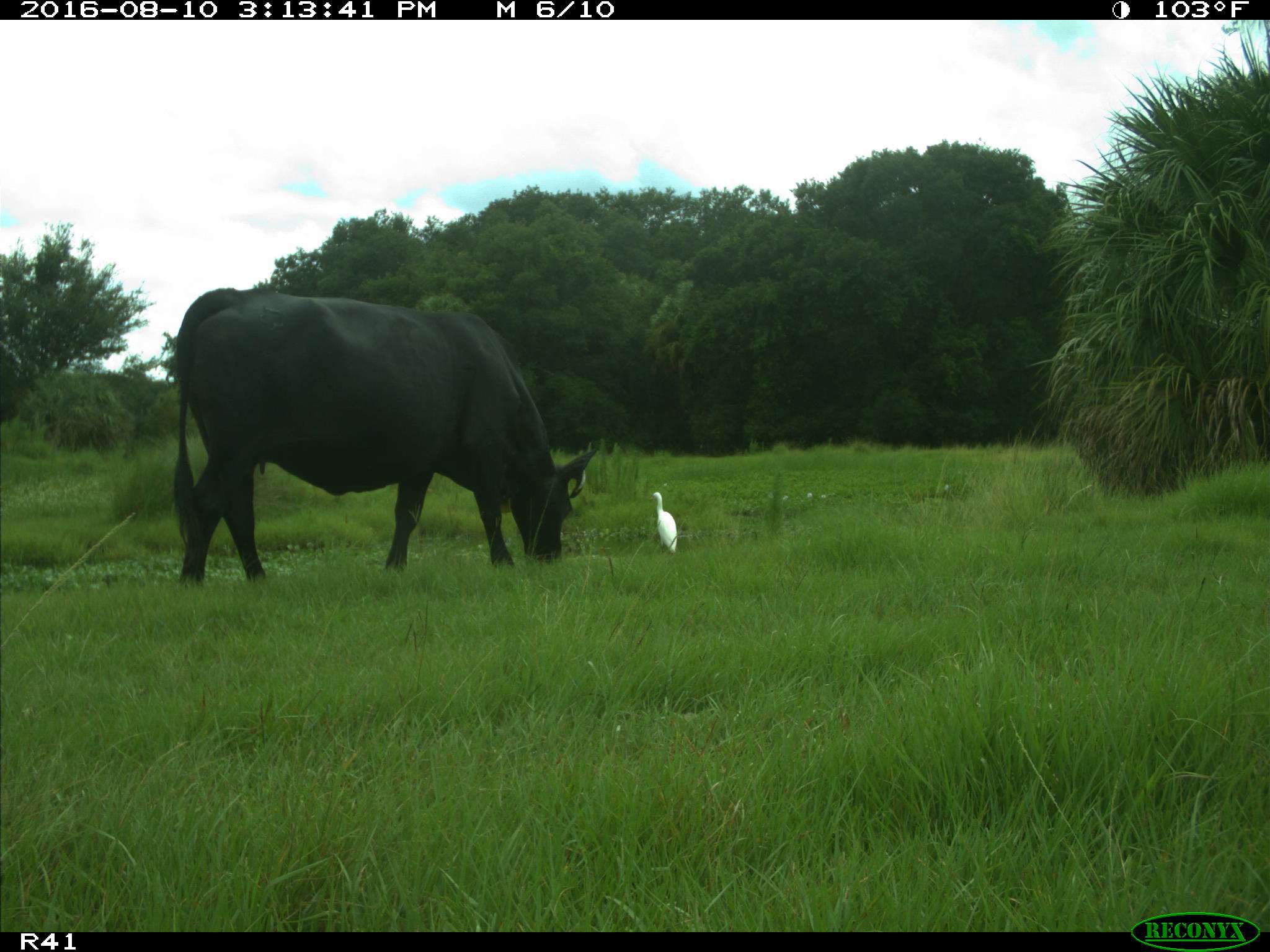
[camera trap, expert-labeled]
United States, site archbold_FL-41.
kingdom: Animalia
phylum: Chordata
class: Mammalia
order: Artiodactyla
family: Bovidae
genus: Bos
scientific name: Bos taurus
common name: domestic cow